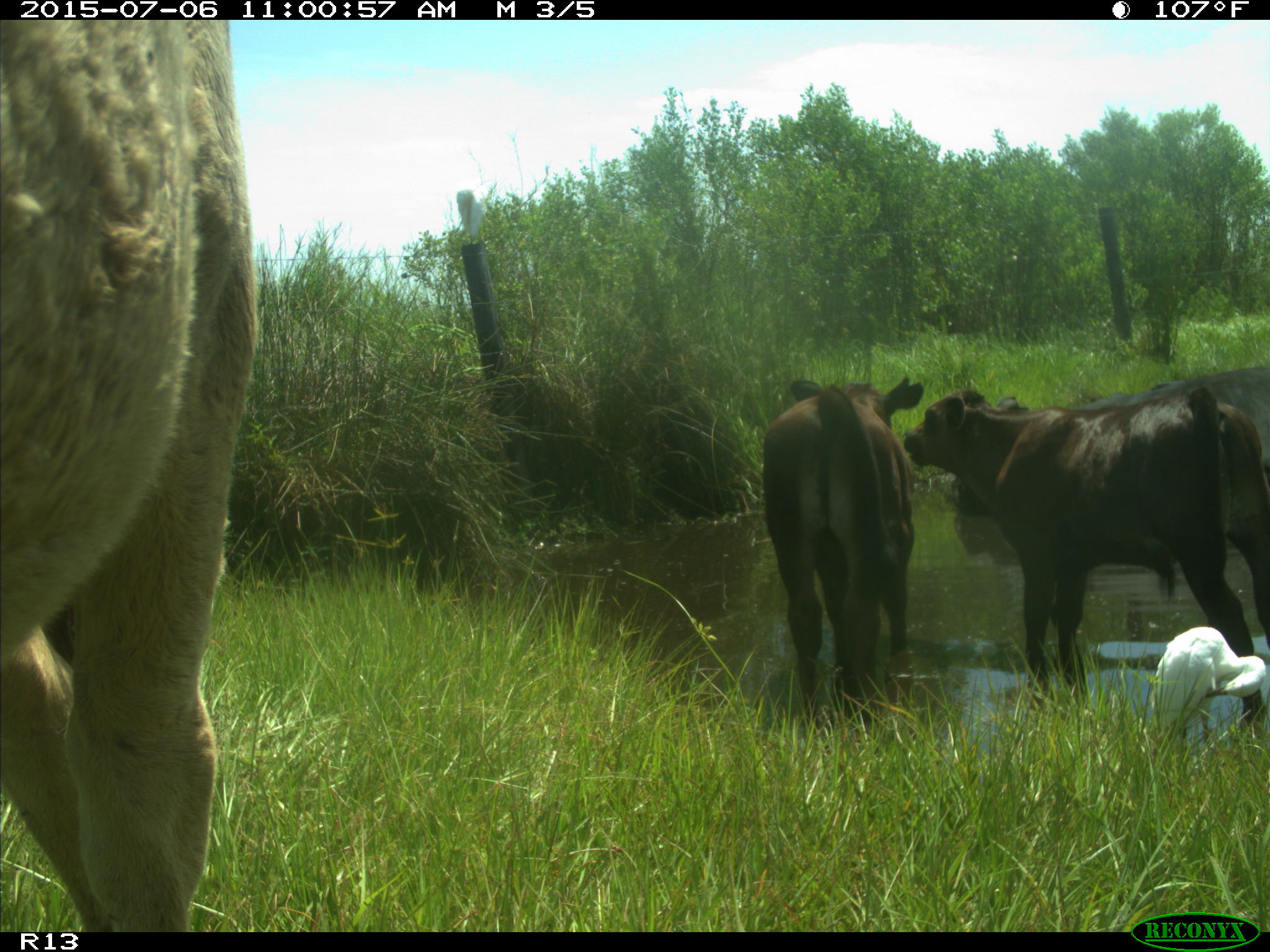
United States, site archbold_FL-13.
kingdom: Animalia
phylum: Chordata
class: Mammalia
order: Artiodactyla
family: Bovidae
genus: Bos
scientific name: Bos taurus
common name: domestic cow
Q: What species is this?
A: Bos taurus (domestic cow).